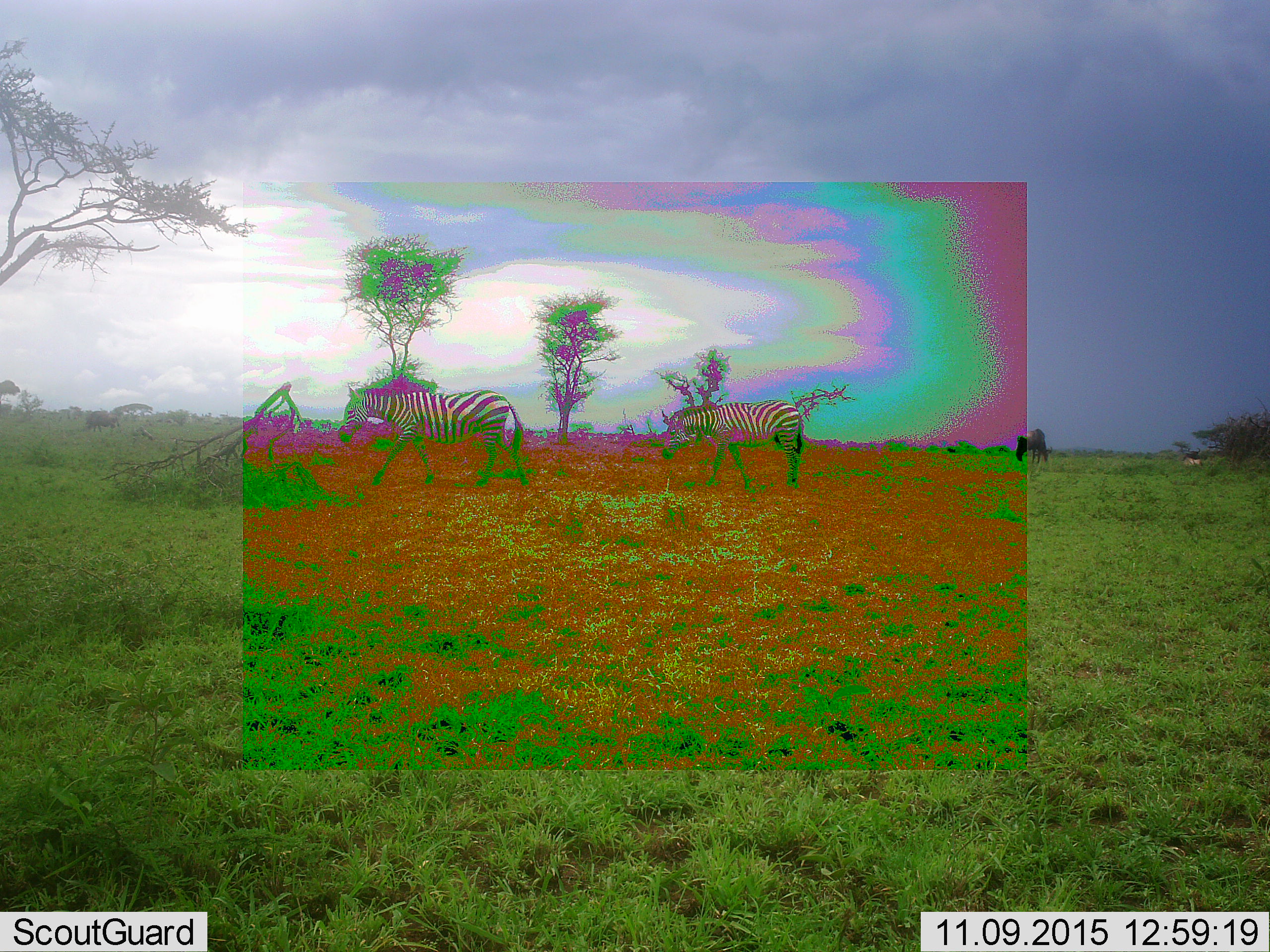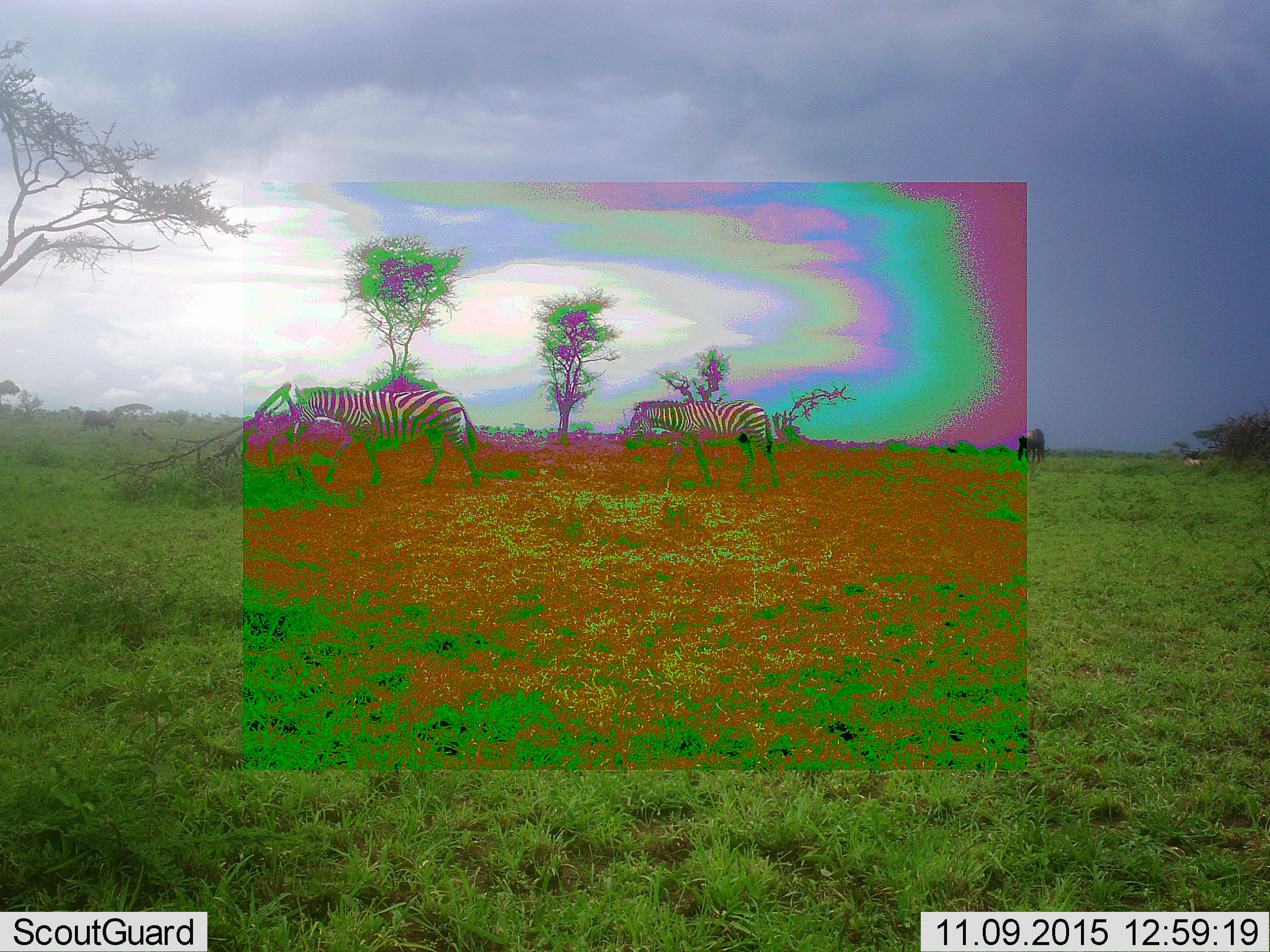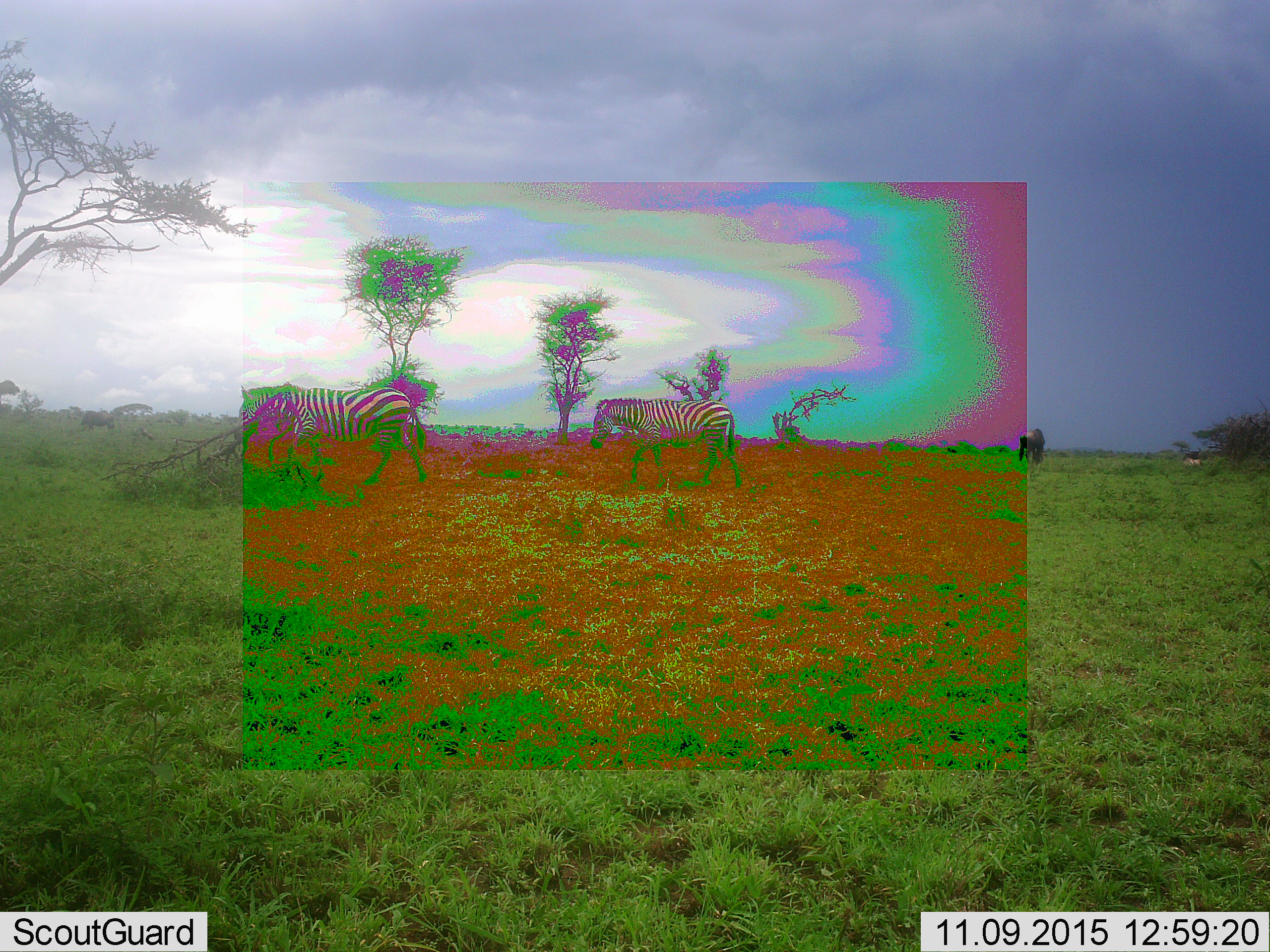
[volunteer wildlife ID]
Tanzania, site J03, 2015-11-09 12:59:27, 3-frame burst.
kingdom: Animalia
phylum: Chordata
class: Mammalia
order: Perissodactyla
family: Equidae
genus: Equus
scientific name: Equus quagga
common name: plains zebra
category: zebra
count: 2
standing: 0%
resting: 0%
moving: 100%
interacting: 0%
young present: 0%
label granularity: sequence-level